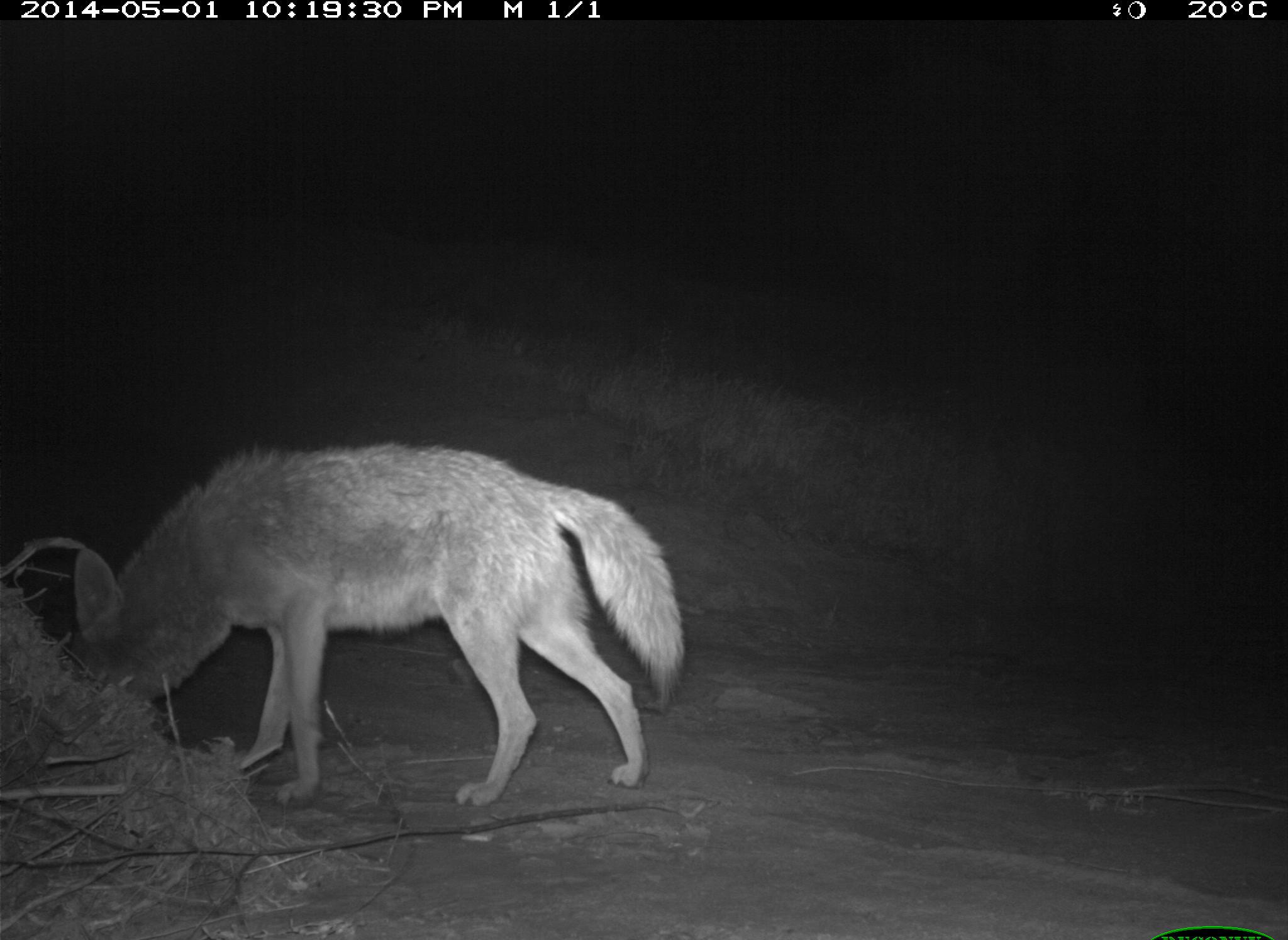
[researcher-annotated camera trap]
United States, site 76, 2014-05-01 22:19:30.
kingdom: Animalia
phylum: Chordata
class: Mammalia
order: Carnivora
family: Canidae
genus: Canis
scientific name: Canis latrans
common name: coyote